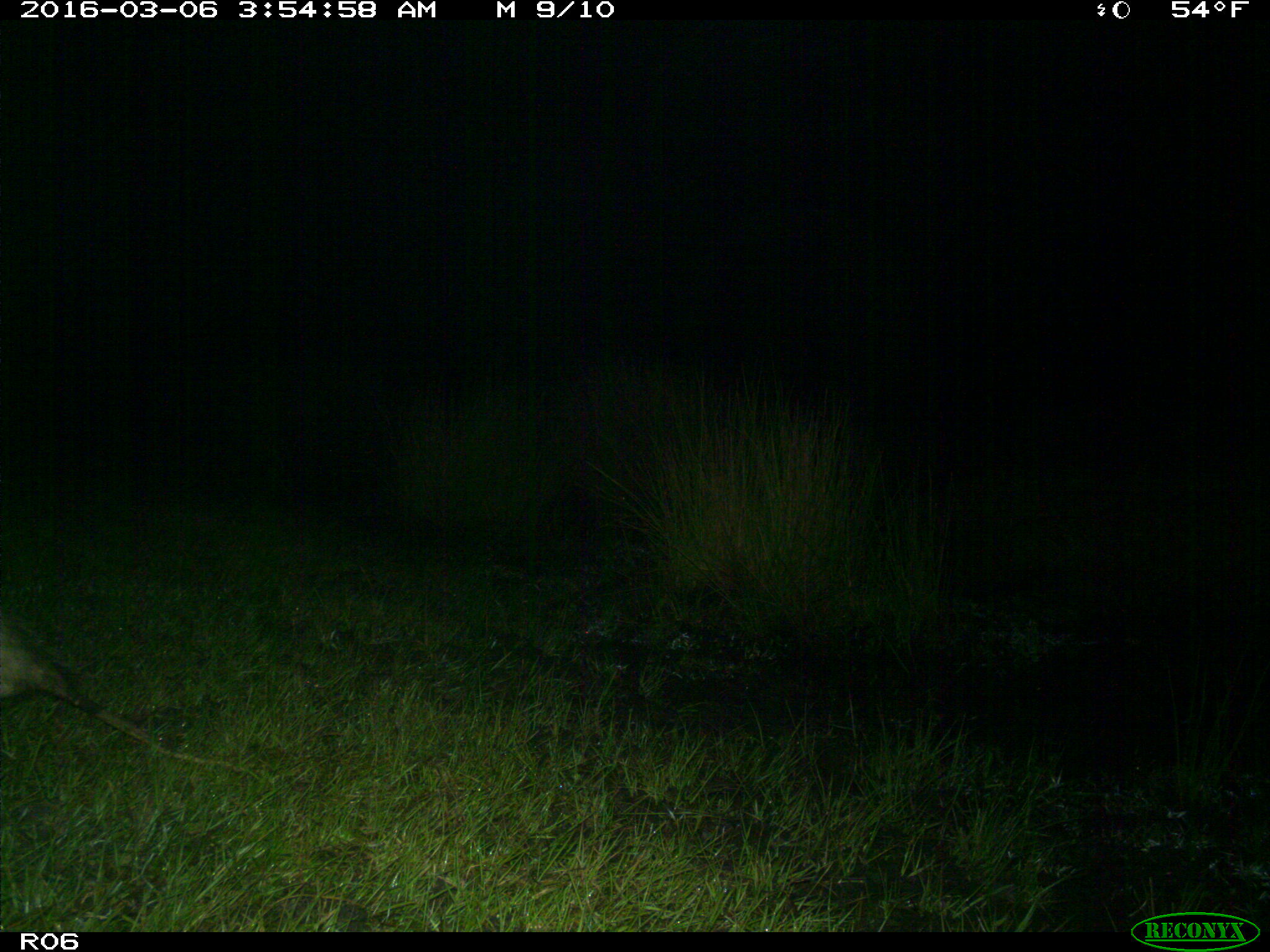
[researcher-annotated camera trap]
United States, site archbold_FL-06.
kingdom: Animalia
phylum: Chordata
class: Mammalia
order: Didelphimorphia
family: Didelphidae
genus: Didelphis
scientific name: Didelphis virginiana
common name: virginia opossum